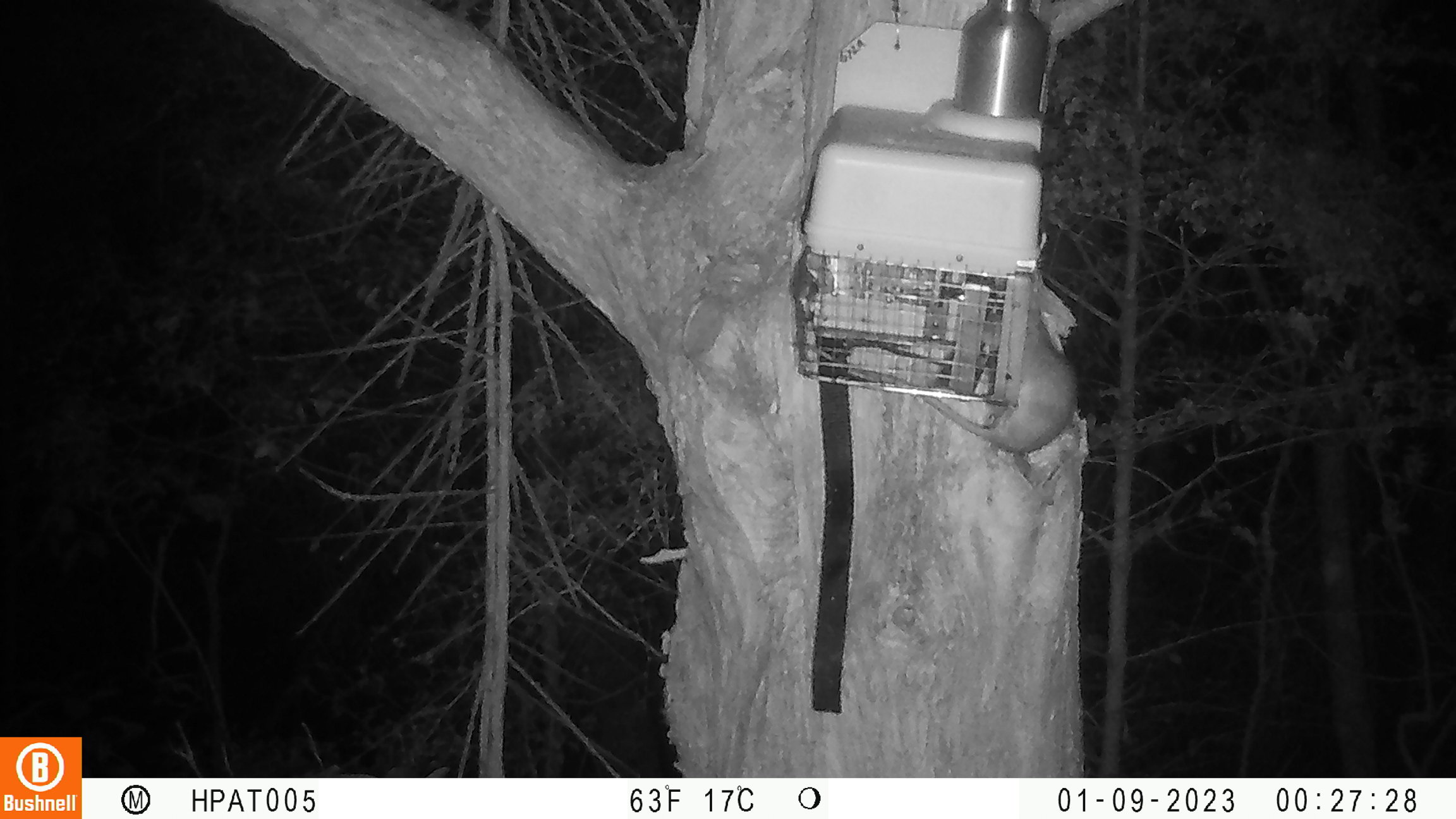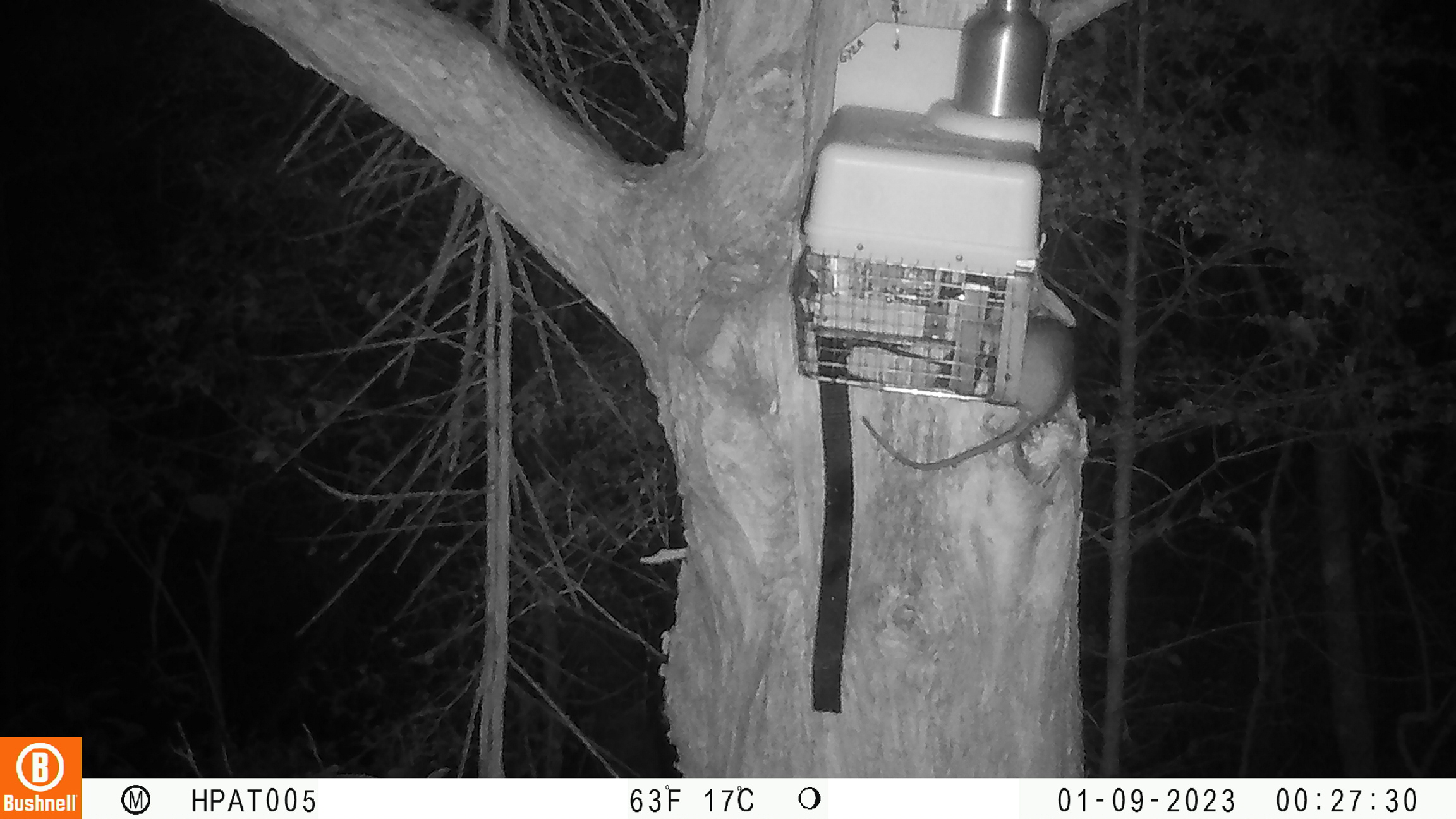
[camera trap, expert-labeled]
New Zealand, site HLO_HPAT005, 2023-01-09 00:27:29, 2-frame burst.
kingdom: Animalia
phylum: Chordata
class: Mammalia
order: Rodentia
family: Muridae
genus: Rattus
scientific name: Rattus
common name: rat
Rat (Rattus).